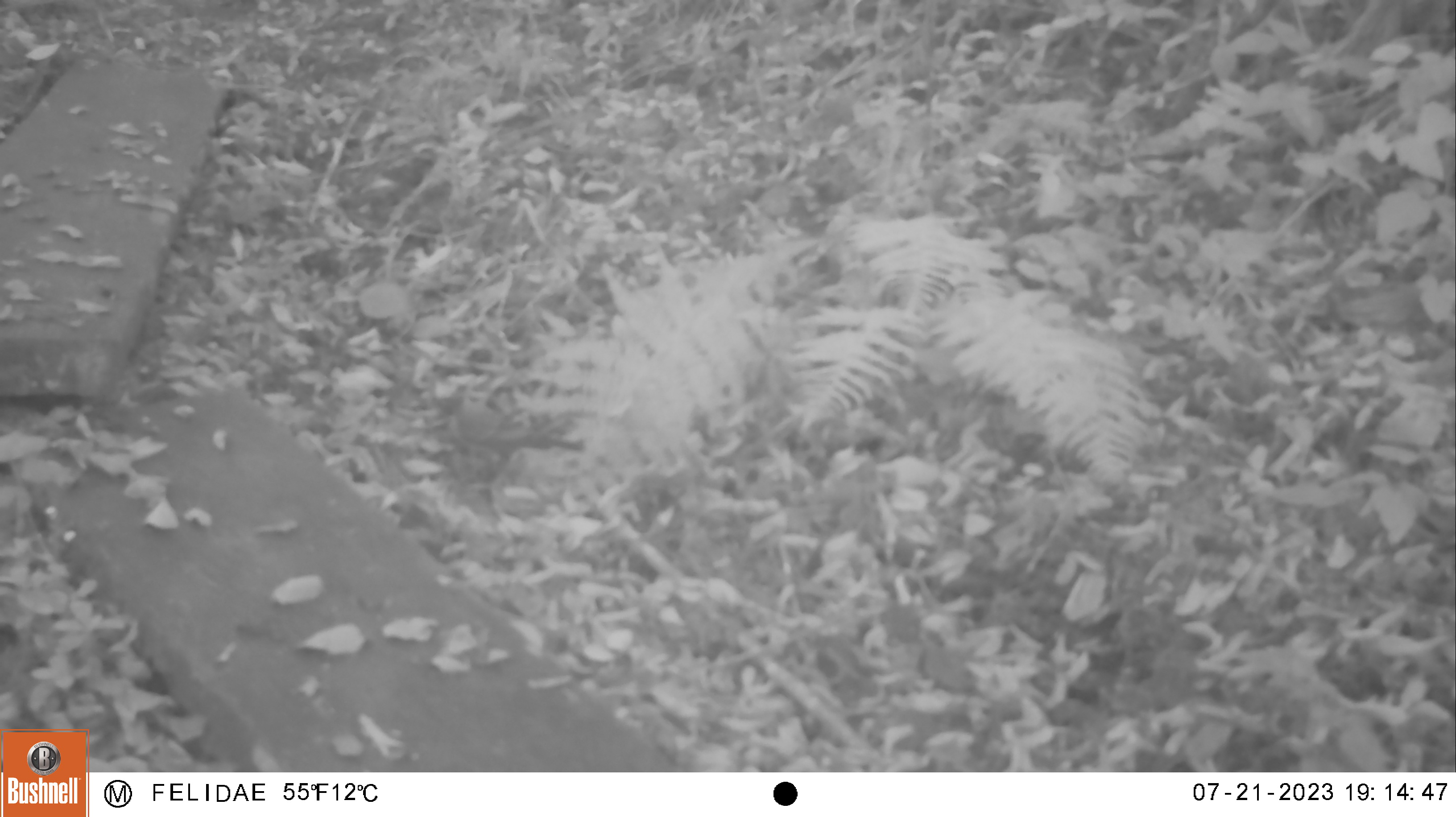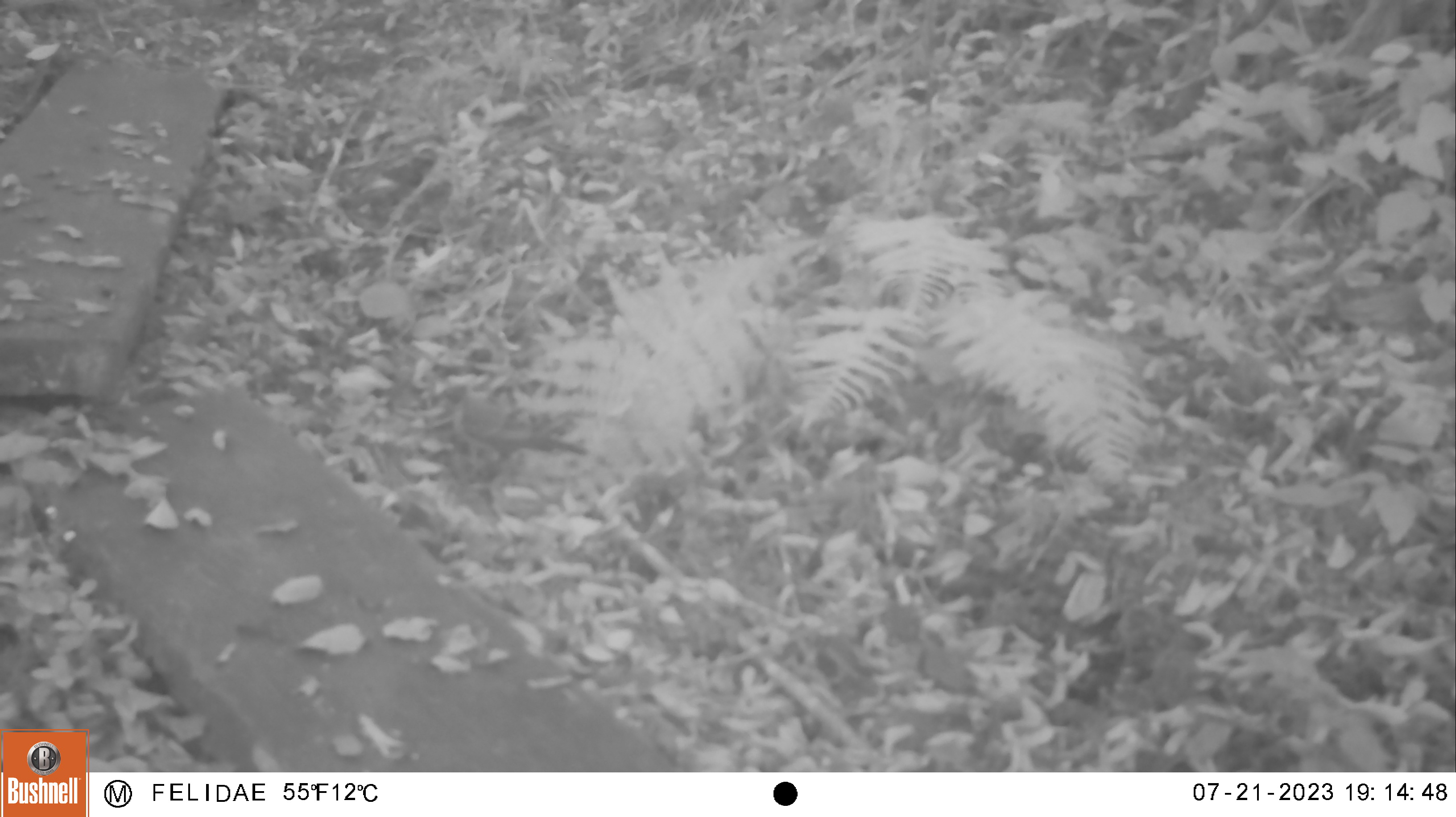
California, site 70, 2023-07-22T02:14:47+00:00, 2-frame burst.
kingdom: Animalia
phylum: Chordata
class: Aves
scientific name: Aves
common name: bird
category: unknown bird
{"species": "unknown bird (bird) (Aves)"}